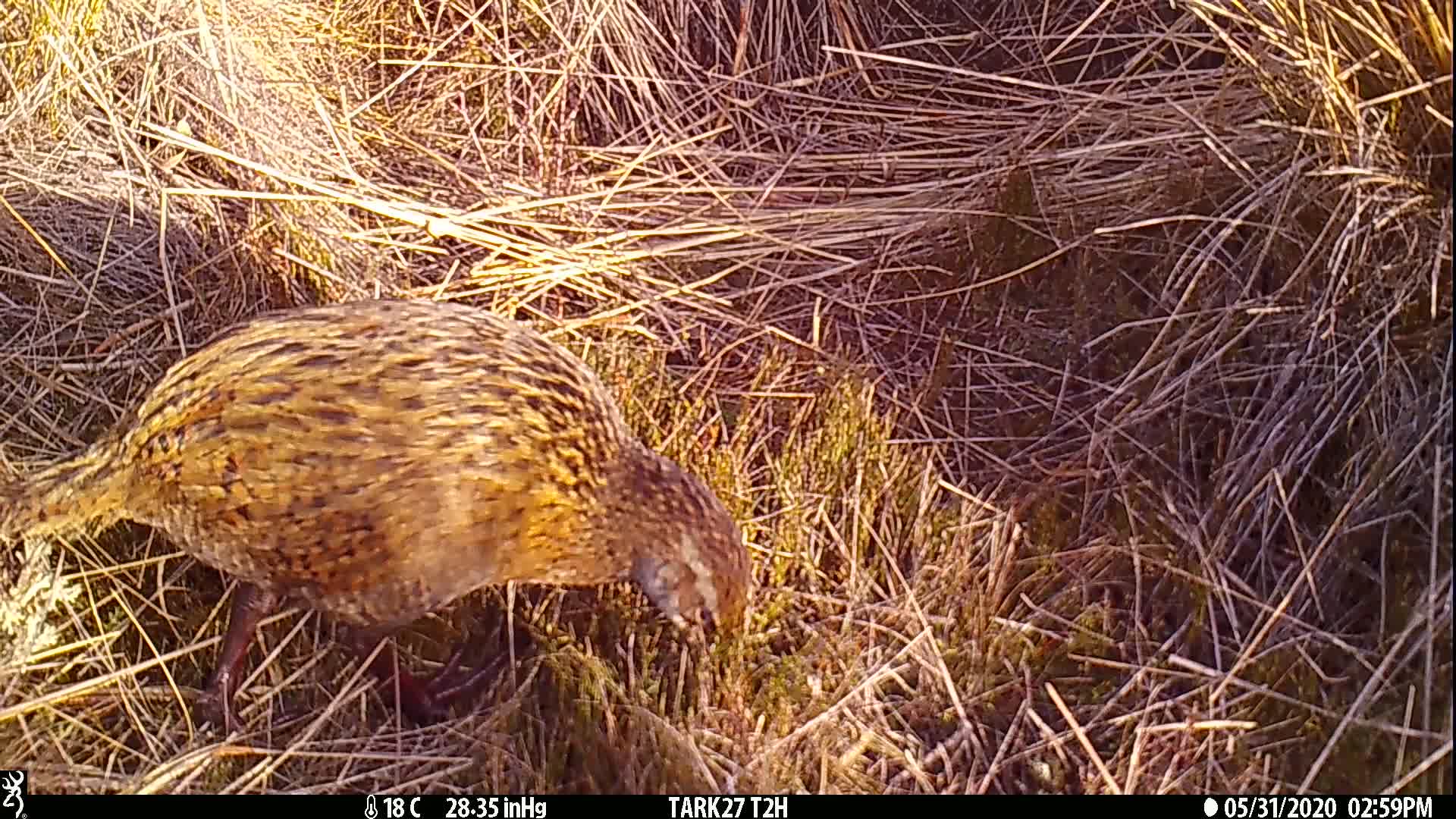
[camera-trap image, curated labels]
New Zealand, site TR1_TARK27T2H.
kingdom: Animalia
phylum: Chordata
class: Aves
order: Gruiformes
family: Rallidae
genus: Gallirallus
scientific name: Gallirallus australis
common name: weka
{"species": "weka (Gallirallus australis)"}